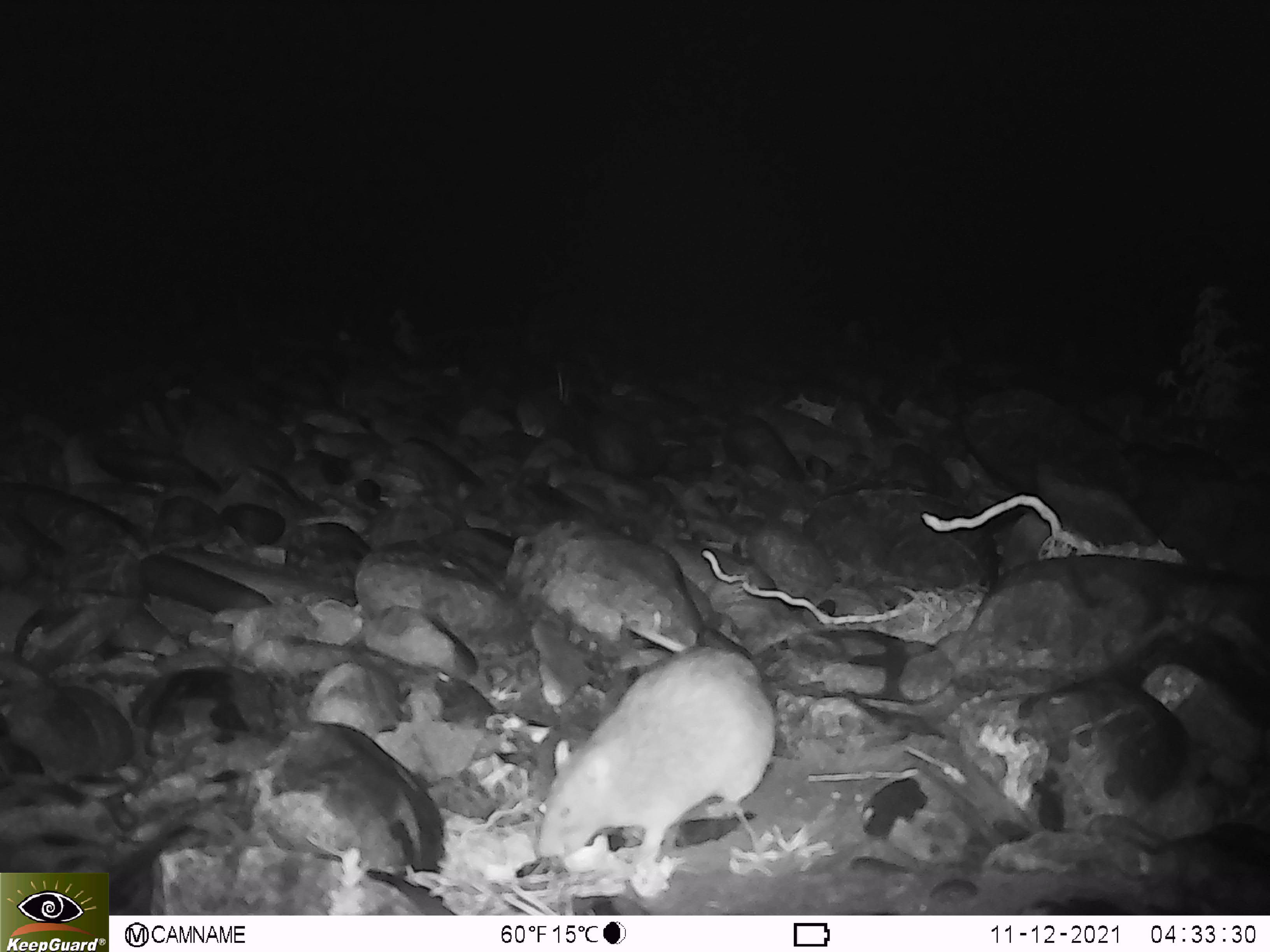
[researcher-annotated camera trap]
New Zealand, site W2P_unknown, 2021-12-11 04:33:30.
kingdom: Animalia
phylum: Chordata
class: Mammalia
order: Rodentia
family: Muridae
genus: Rattus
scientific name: Rattus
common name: rat